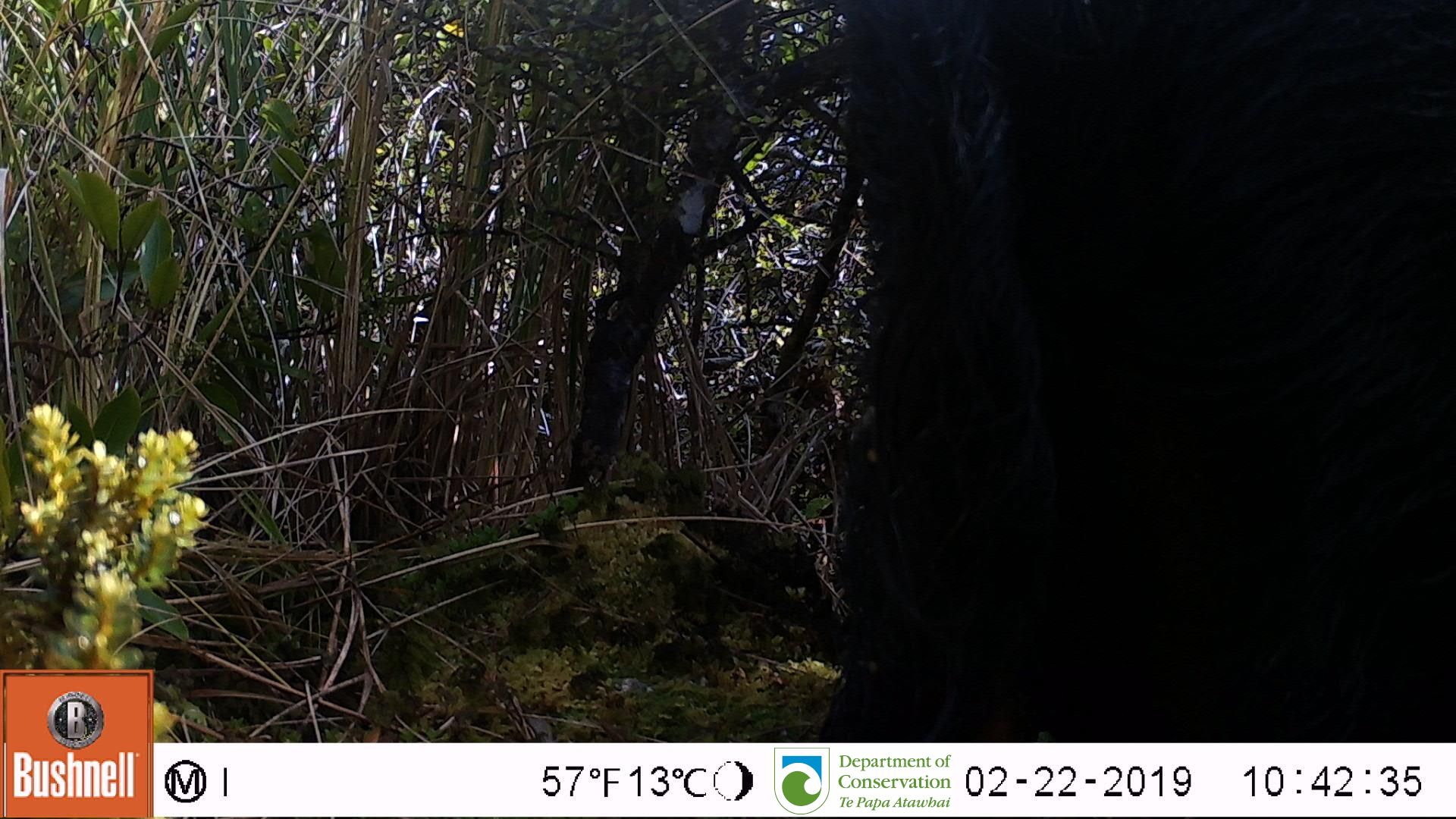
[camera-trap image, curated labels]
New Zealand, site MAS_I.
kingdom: Animalia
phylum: Chordata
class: Mammalia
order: Artiodactyla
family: Suidae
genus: Sus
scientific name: Sus scrofa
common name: pig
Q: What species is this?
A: Pig (Sus scrofa).